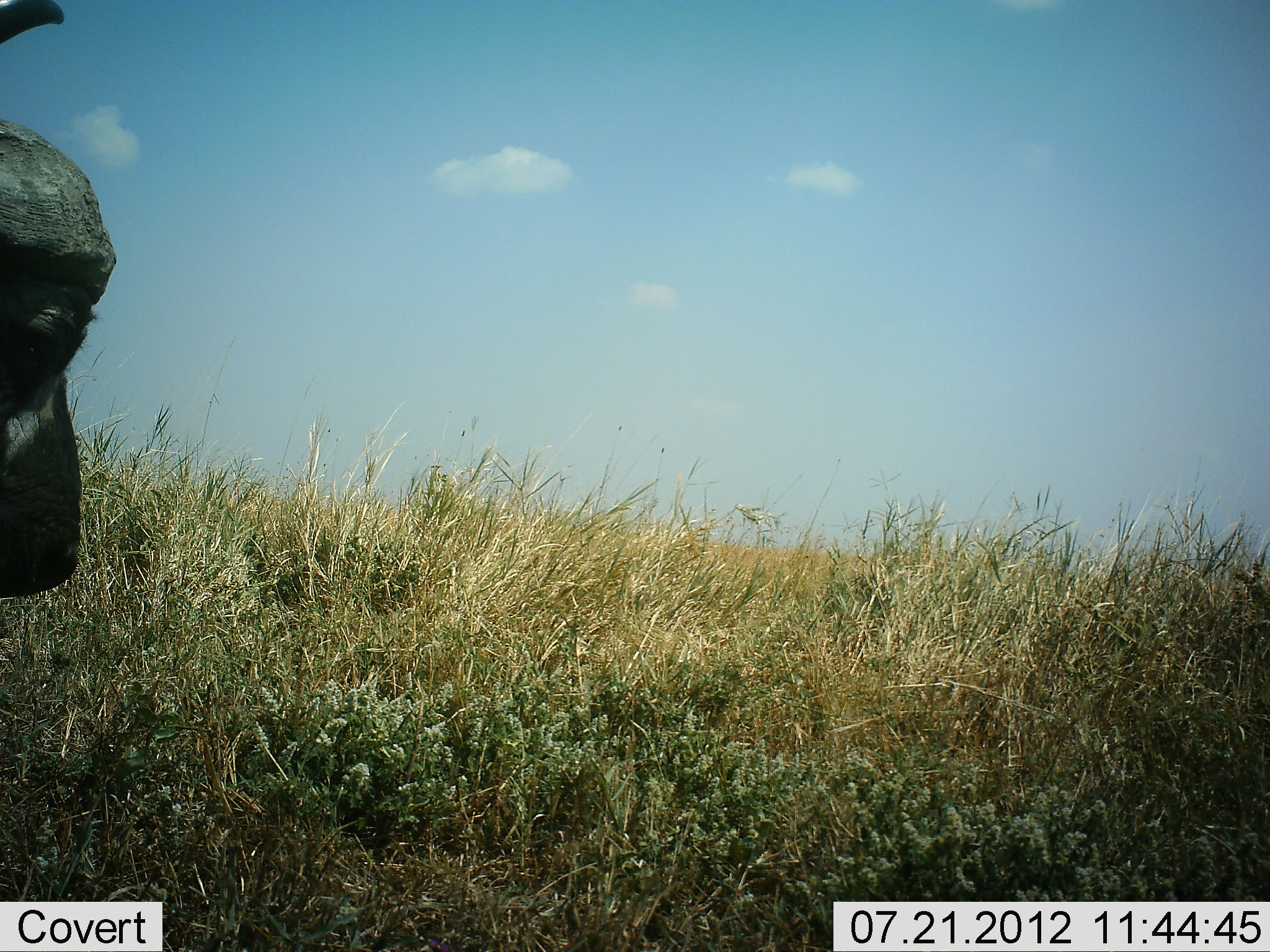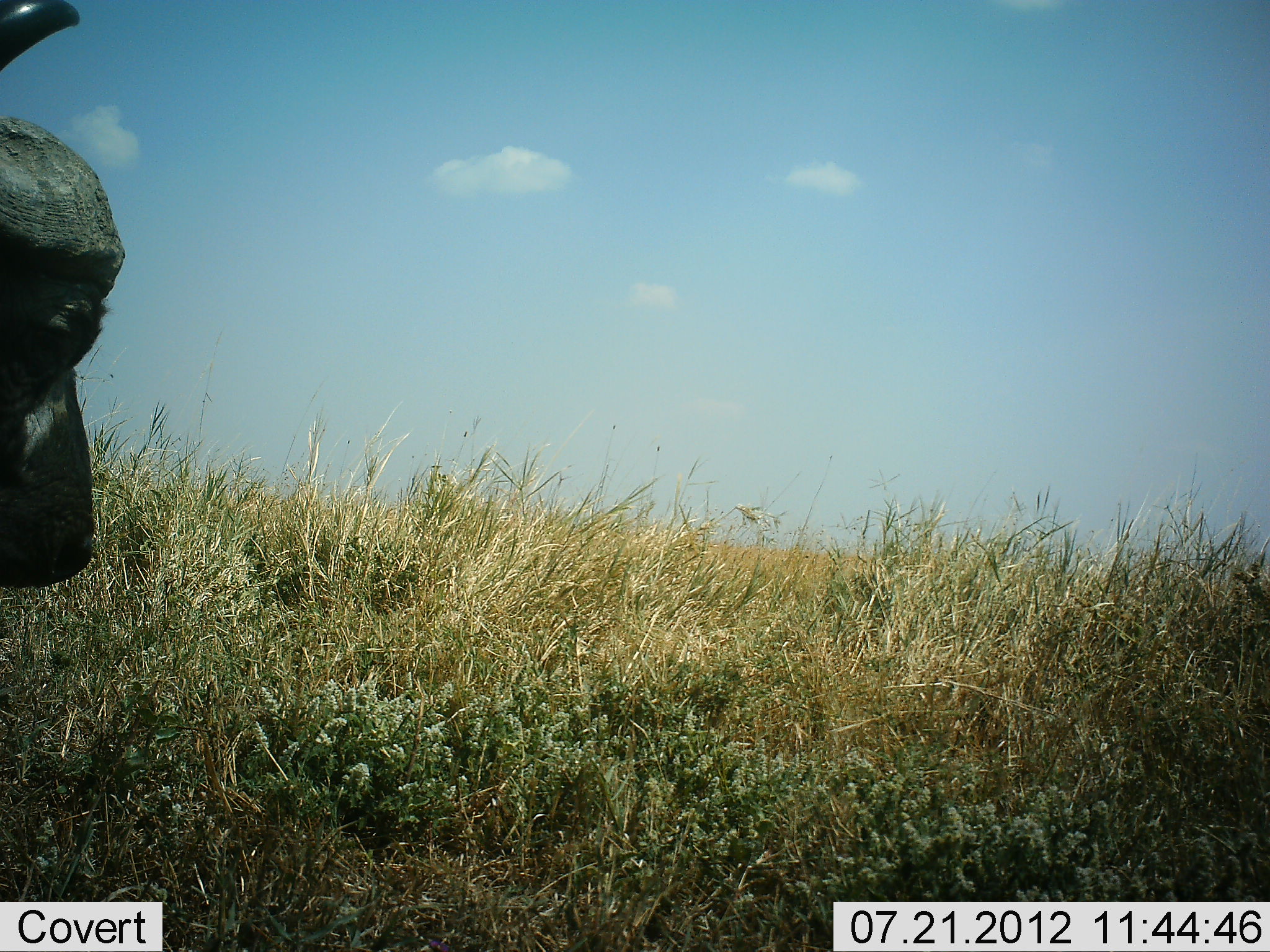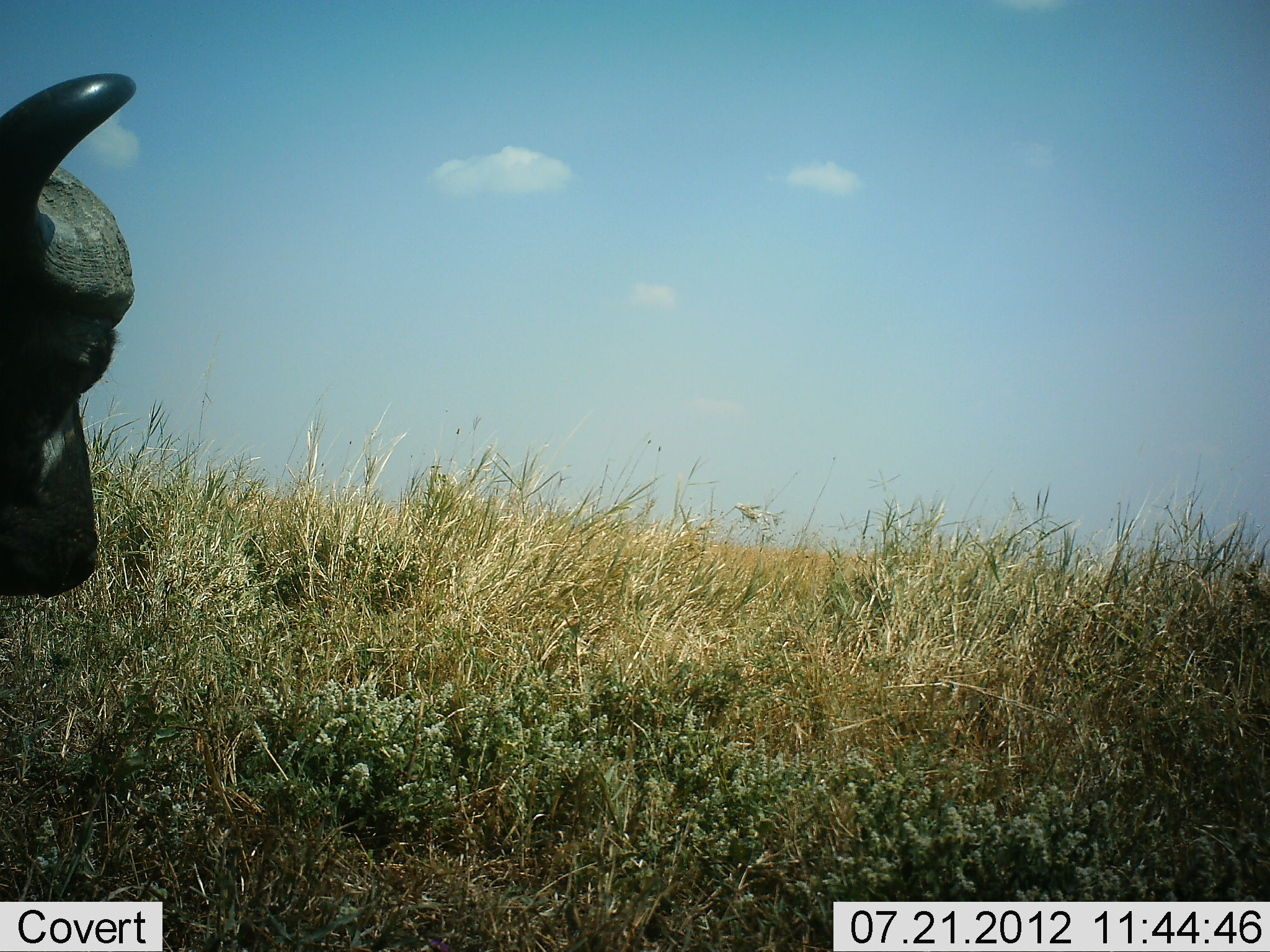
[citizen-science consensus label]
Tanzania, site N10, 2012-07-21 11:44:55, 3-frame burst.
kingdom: Animalia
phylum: Chordata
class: Mammalia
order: Artiodactyla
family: Bovidae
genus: Syncerus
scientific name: Syncerus caffer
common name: cape buffalo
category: buffalo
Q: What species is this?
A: Buffalo (cape buffalo) (Syncerus caffer).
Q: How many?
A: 1.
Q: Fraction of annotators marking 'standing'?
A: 100%.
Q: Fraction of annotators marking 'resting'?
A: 0%.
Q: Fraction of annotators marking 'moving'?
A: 0%.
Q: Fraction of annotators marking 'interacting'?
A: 0%.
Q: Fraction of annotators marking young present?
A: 0%.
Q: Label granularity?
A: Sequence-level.